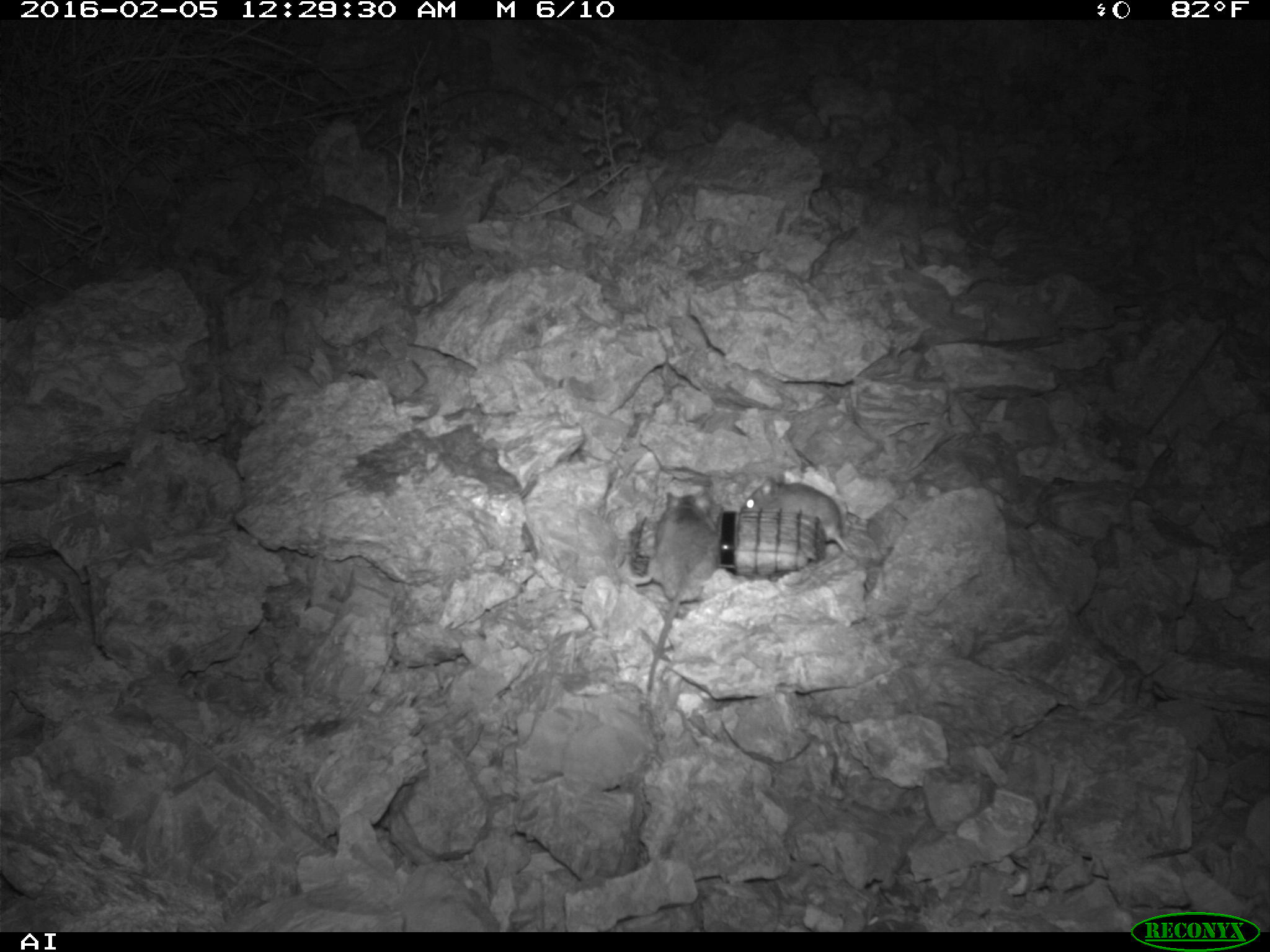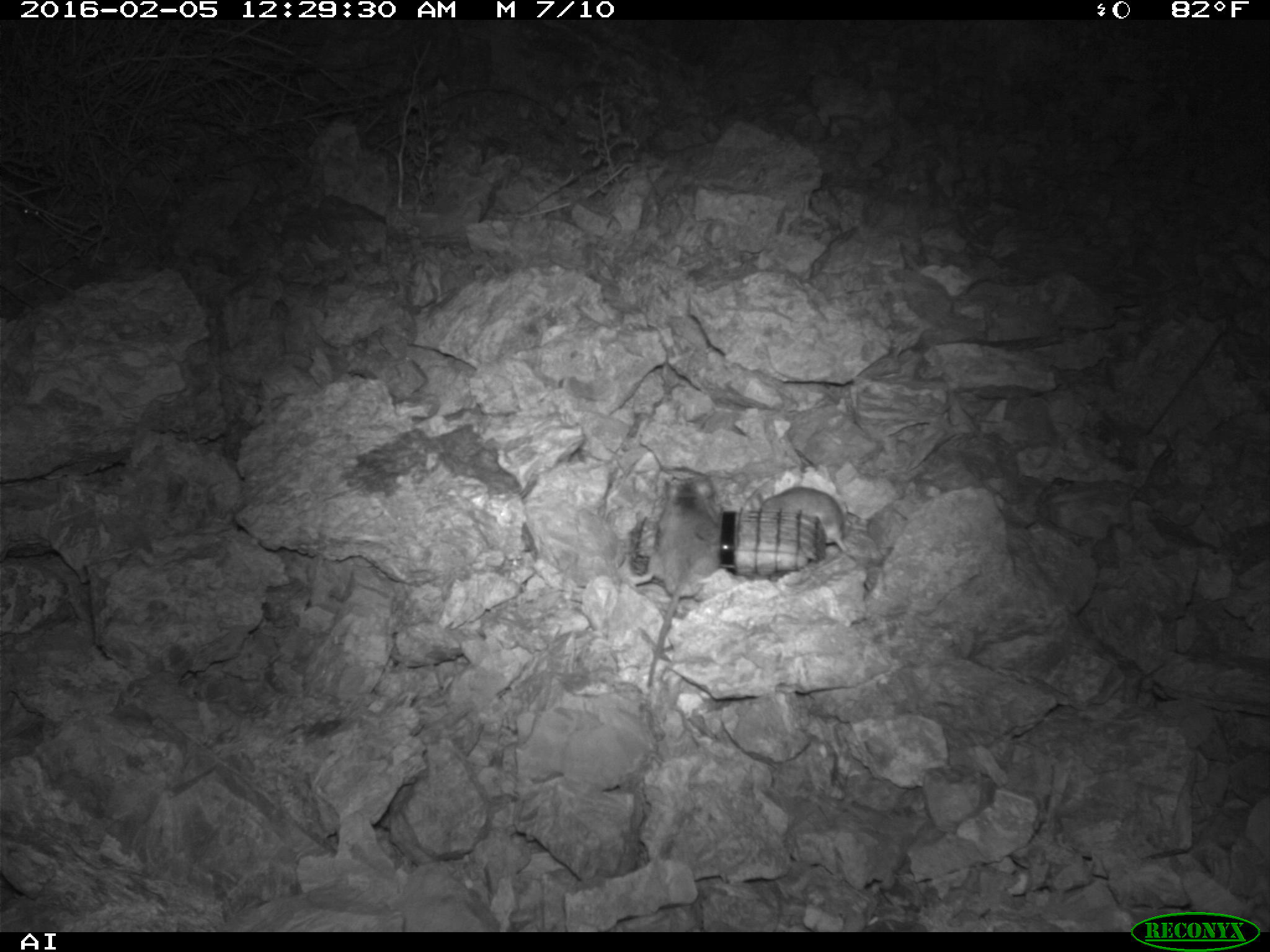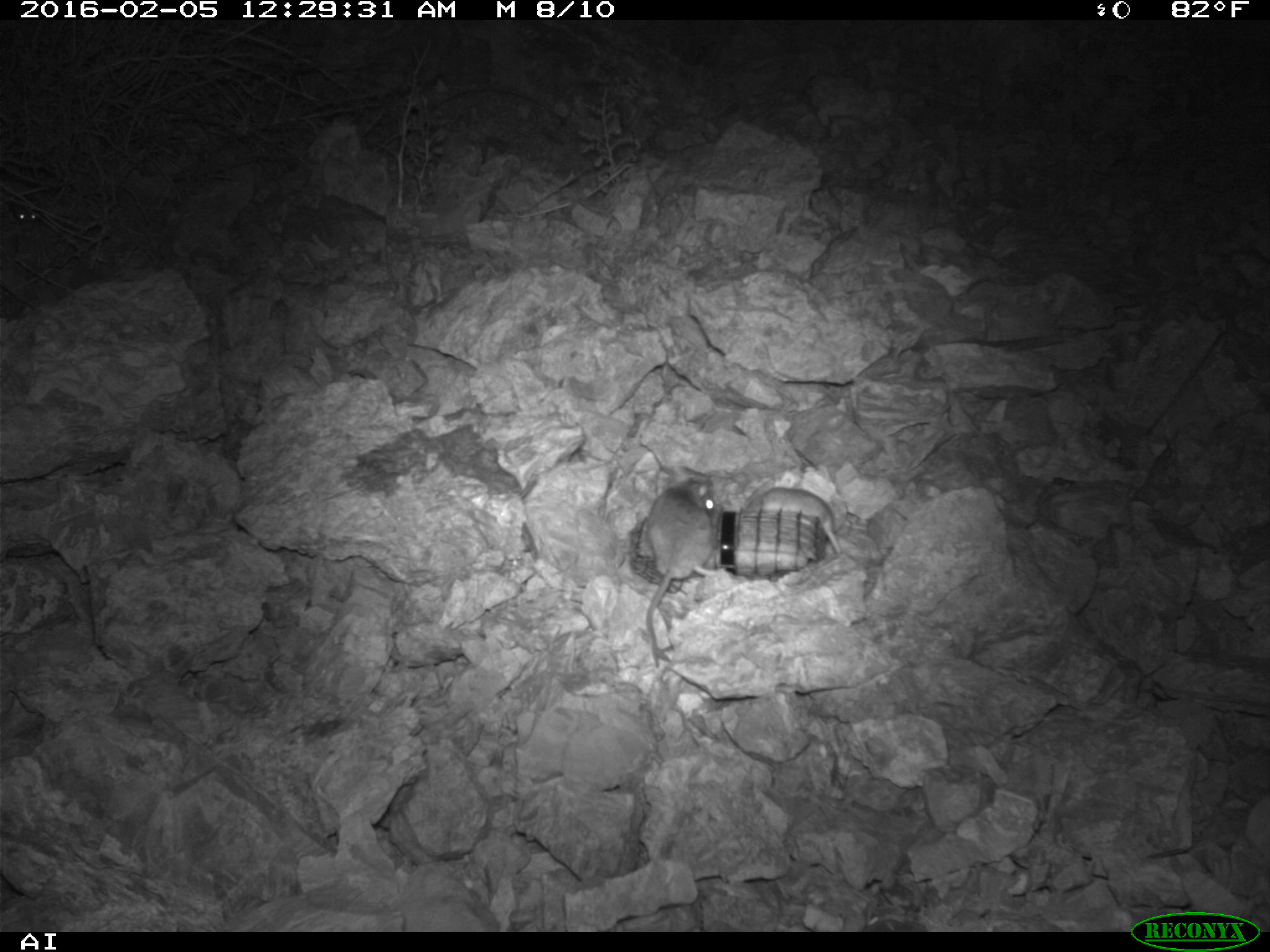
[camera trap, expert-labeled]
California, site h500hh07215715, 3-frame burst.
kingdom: Animalia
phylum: Chordata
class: Mammalia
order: Rodentia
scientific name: Rodentia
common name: rodent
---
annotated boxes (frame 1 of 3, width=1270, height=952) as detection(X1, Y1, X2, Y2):
rodent: detection(629, 489, 724, 692); detection(740, 474, 849, 552)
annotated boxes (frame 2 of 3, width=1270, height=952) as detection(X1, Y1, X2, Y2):
rodent: detection(629, 475, 724, 686); detection(758, 486, 850, 553); detection(11, 188, 43, 221)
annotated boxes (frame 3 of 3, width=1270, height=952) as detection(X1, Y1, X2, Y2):
rodent: detection(637, 476, 714, 671); detection(745, 488, 841, 552); detection(7, 198, 47, 224)